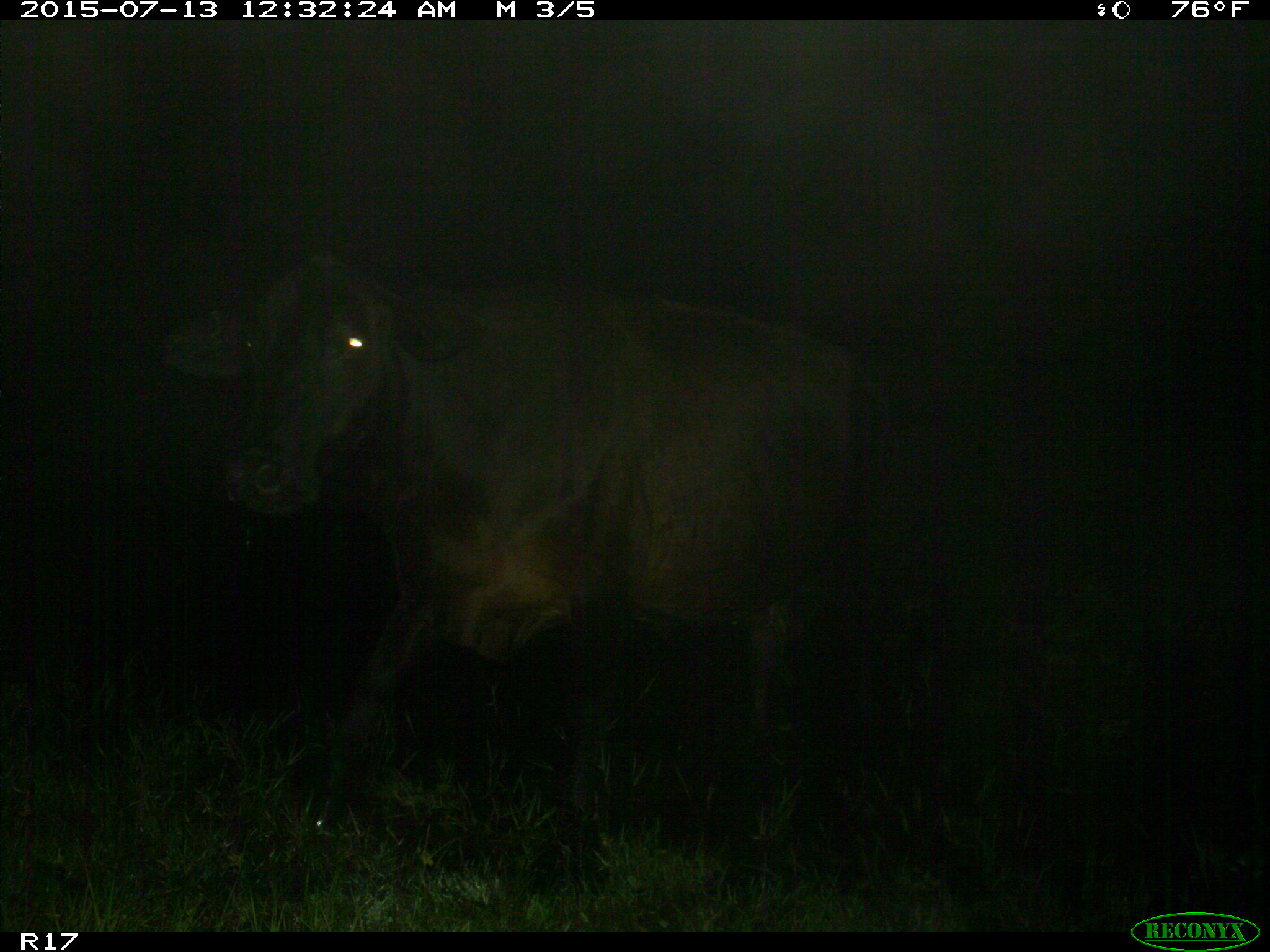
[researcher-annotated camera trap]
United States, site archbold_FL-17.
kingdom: Animalia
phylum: Chordata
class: Mammalia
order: Artiodactyla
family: Bovidae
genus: Bos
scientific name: Bos taurus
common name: domestic cow